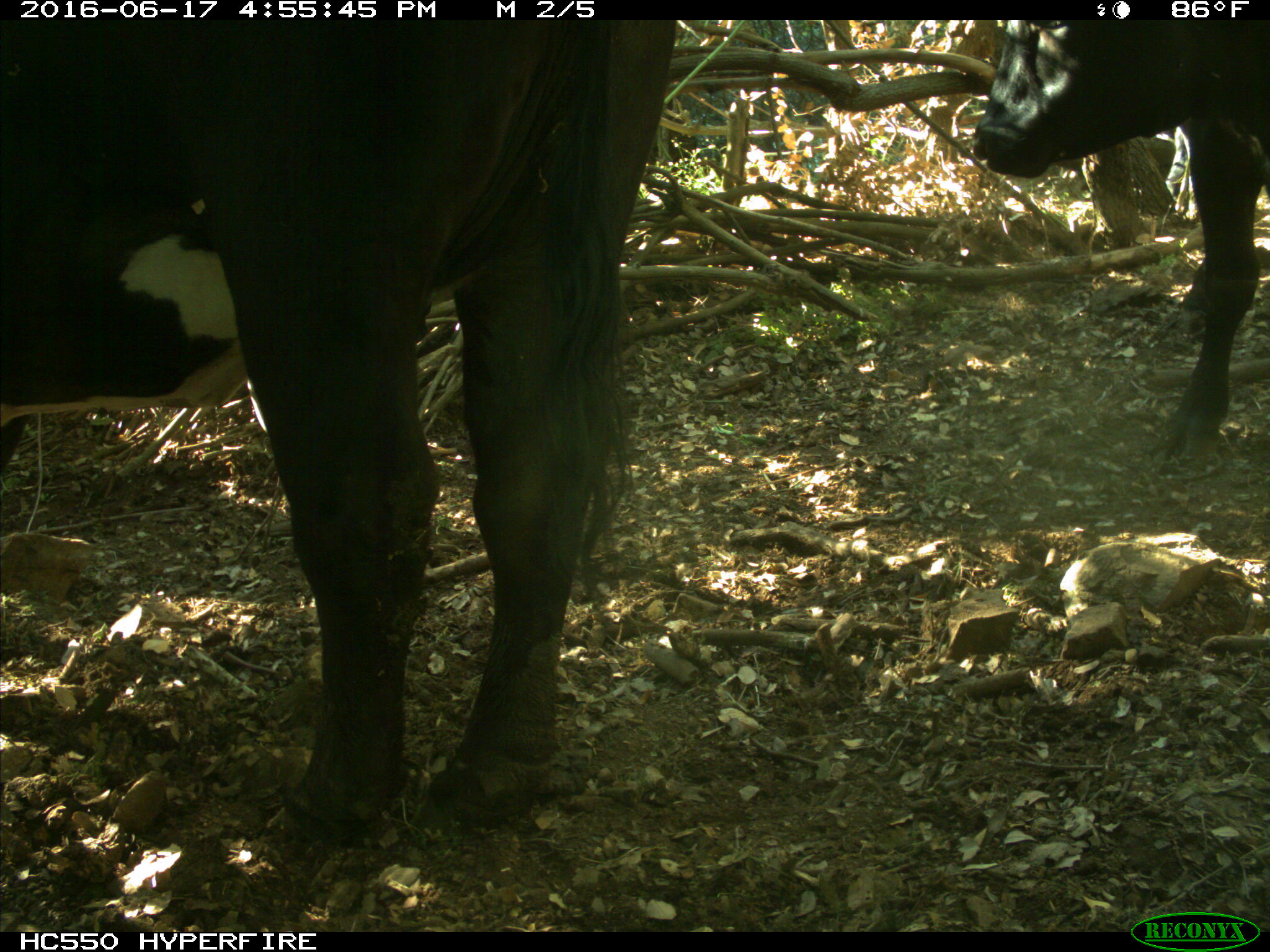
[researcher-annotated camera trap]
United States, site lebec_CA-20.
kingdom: Animalia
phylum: Chordata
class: Mammalia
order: Artiodactyla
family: Bovidae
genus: Bos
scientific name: Bos taurus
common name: domestic cow